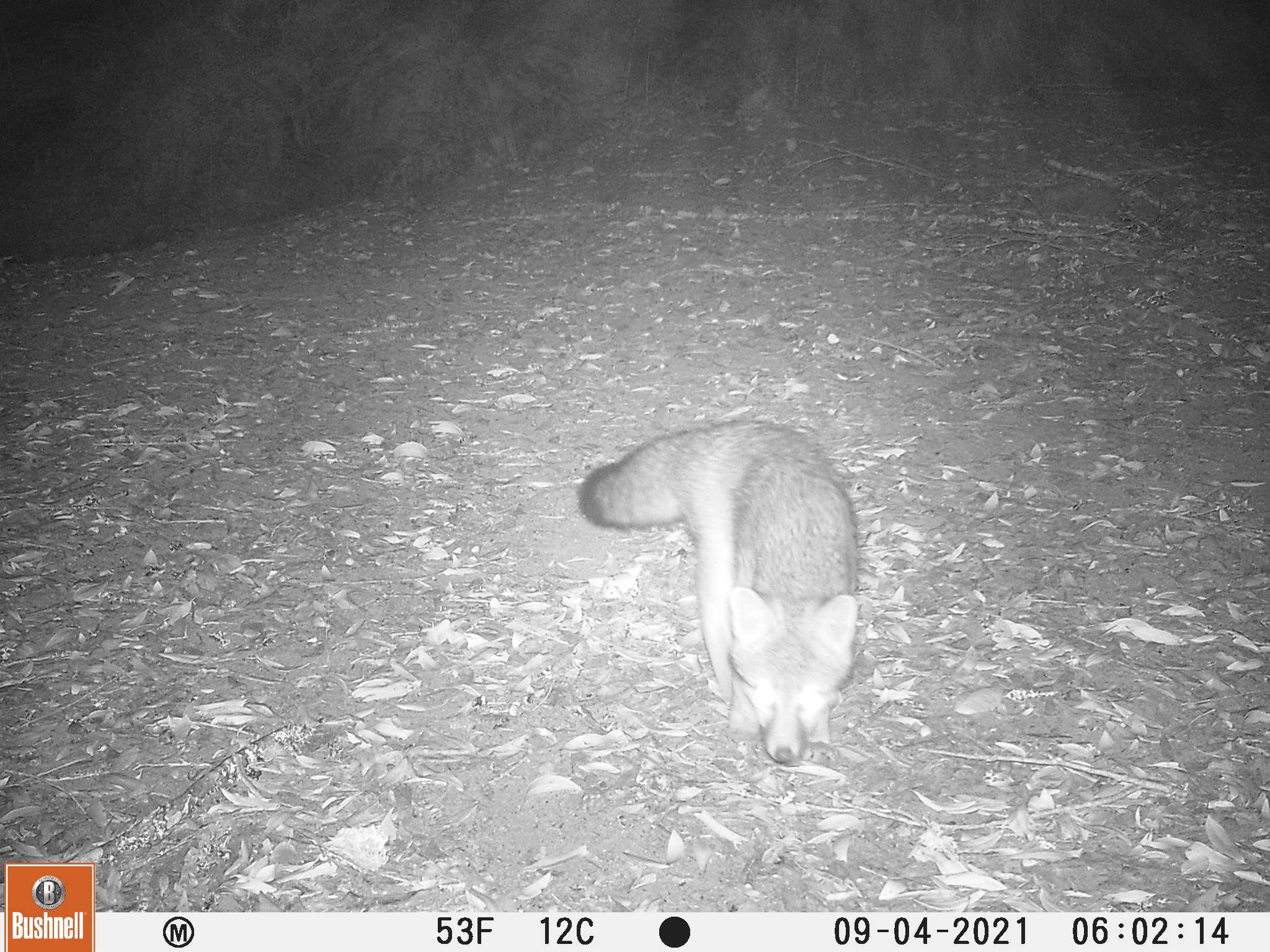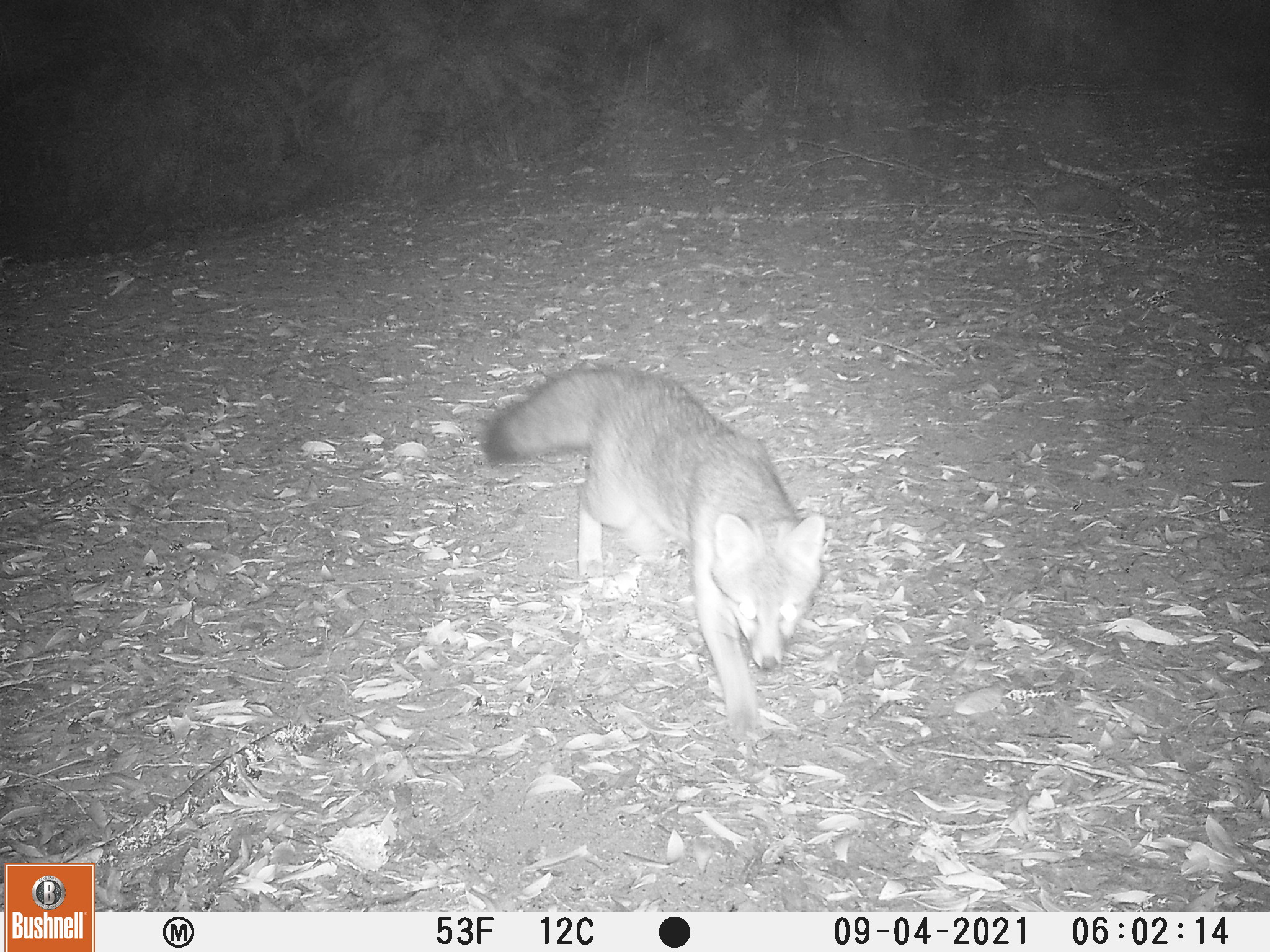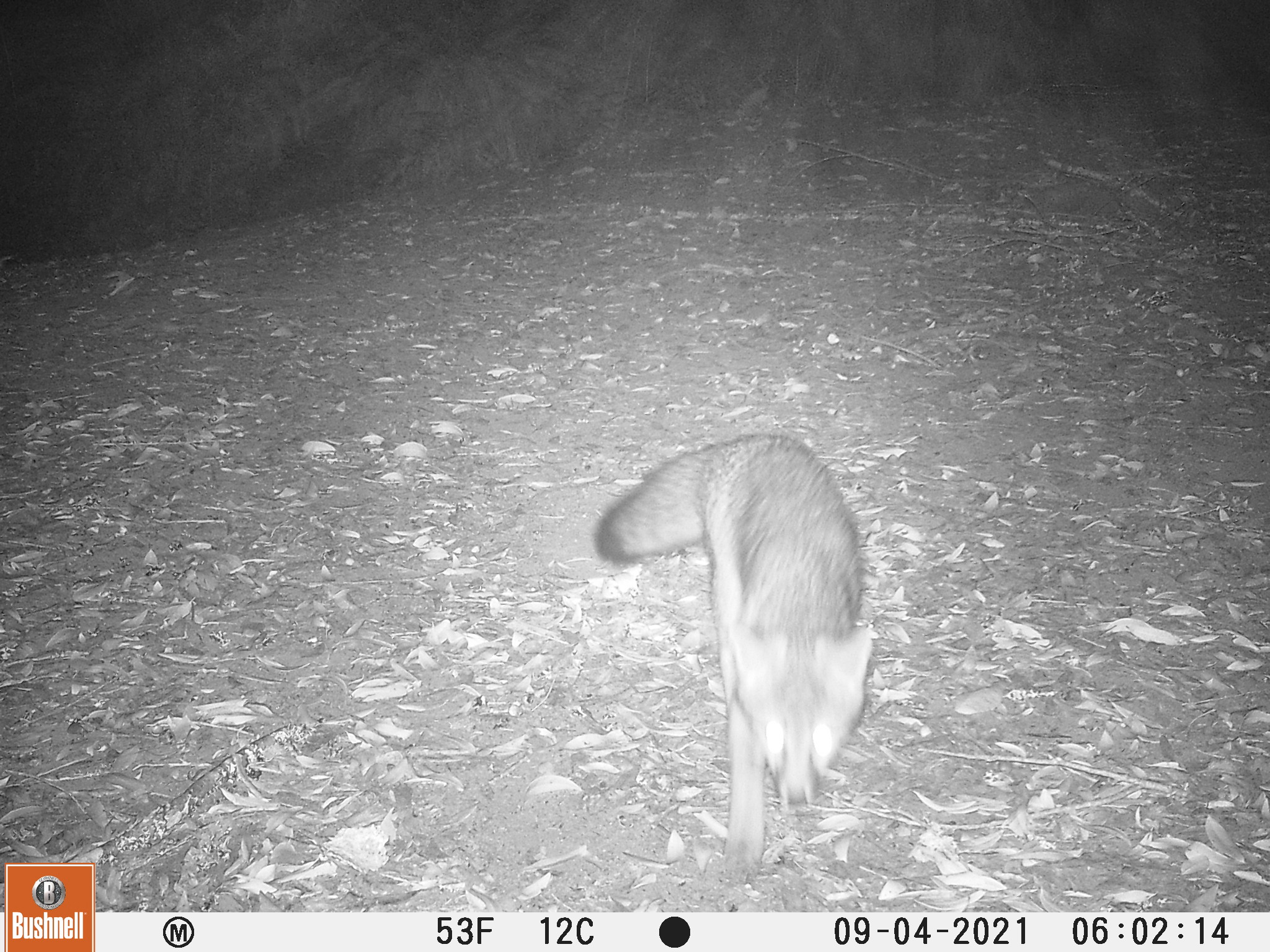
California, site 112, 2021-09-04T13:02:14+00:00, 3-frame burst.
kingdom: Animalia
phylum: Chordata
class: Mammalia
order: Carnivora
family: Canidae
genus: Urocyon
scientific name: Urocyon cinereoargenteus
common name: gray fox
Gray fox (Urocyon cinereoargenteus).